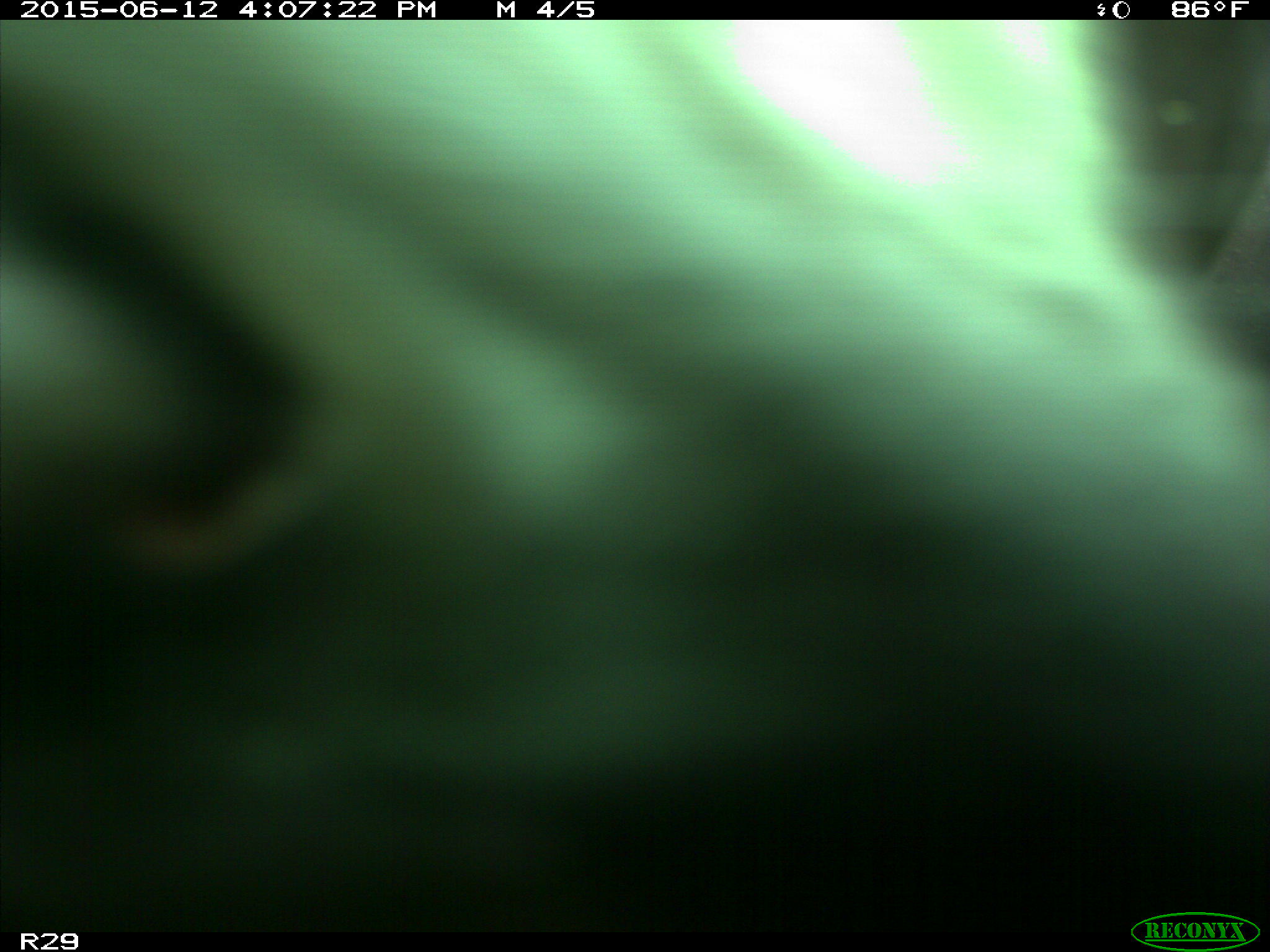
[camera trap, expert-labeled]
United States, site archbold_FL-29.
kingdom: Animalia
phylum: Chordata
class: Mammalia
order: Artiodactyla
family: Bovidae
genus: Bos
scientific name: Bos taurus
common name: domestic cow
Bos taurus (domestic cow).